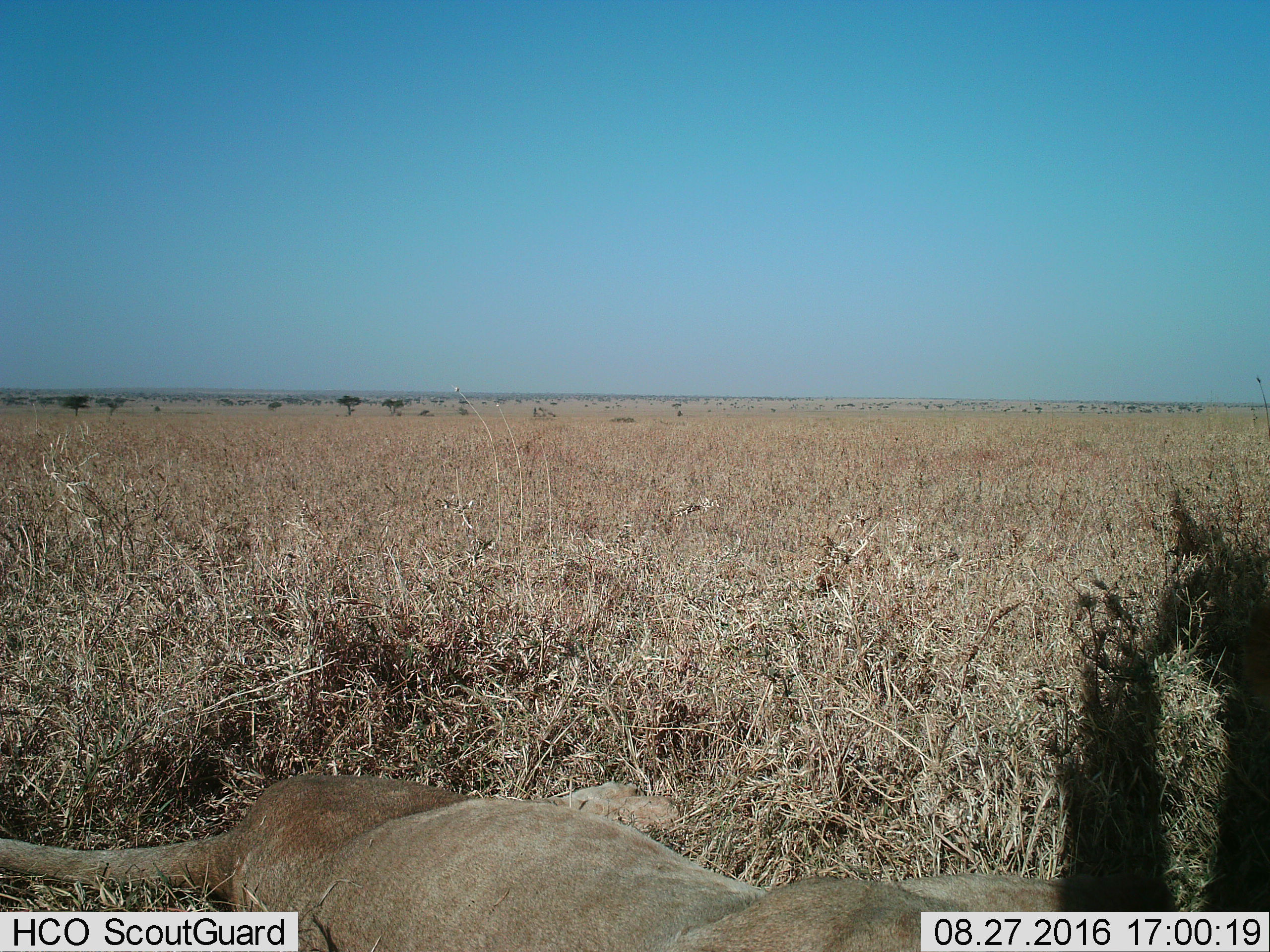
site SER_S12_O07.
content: unidentified animal